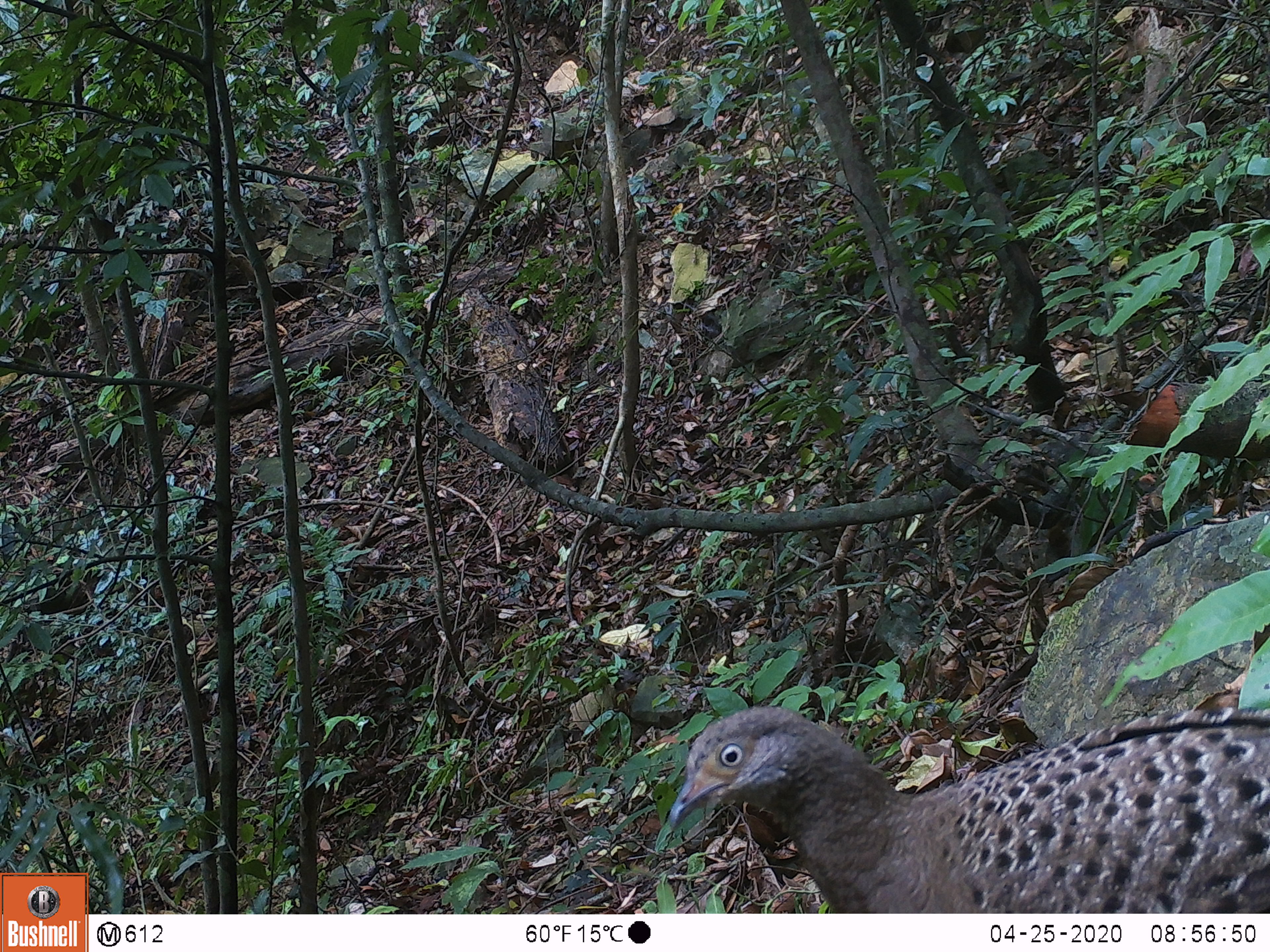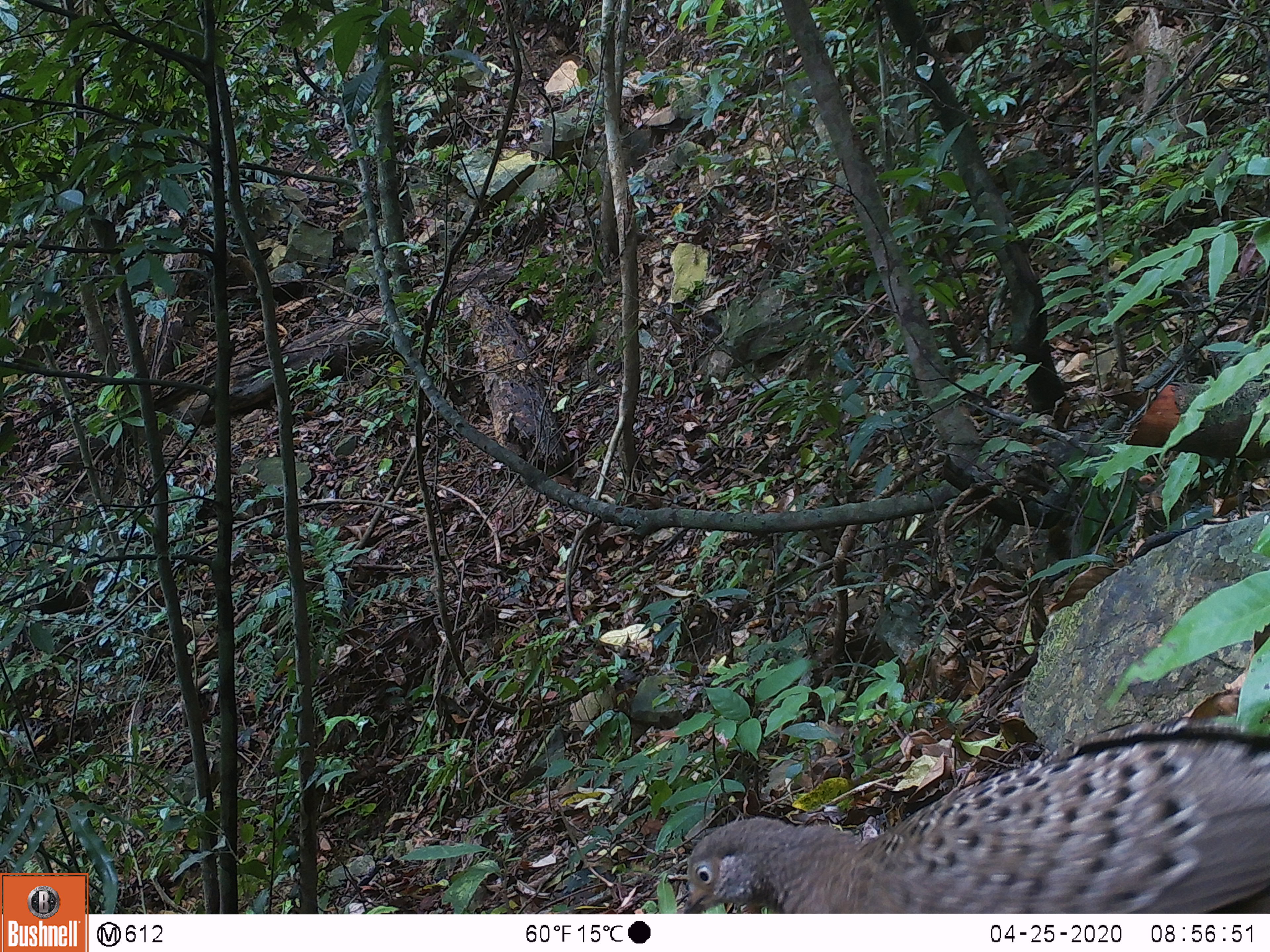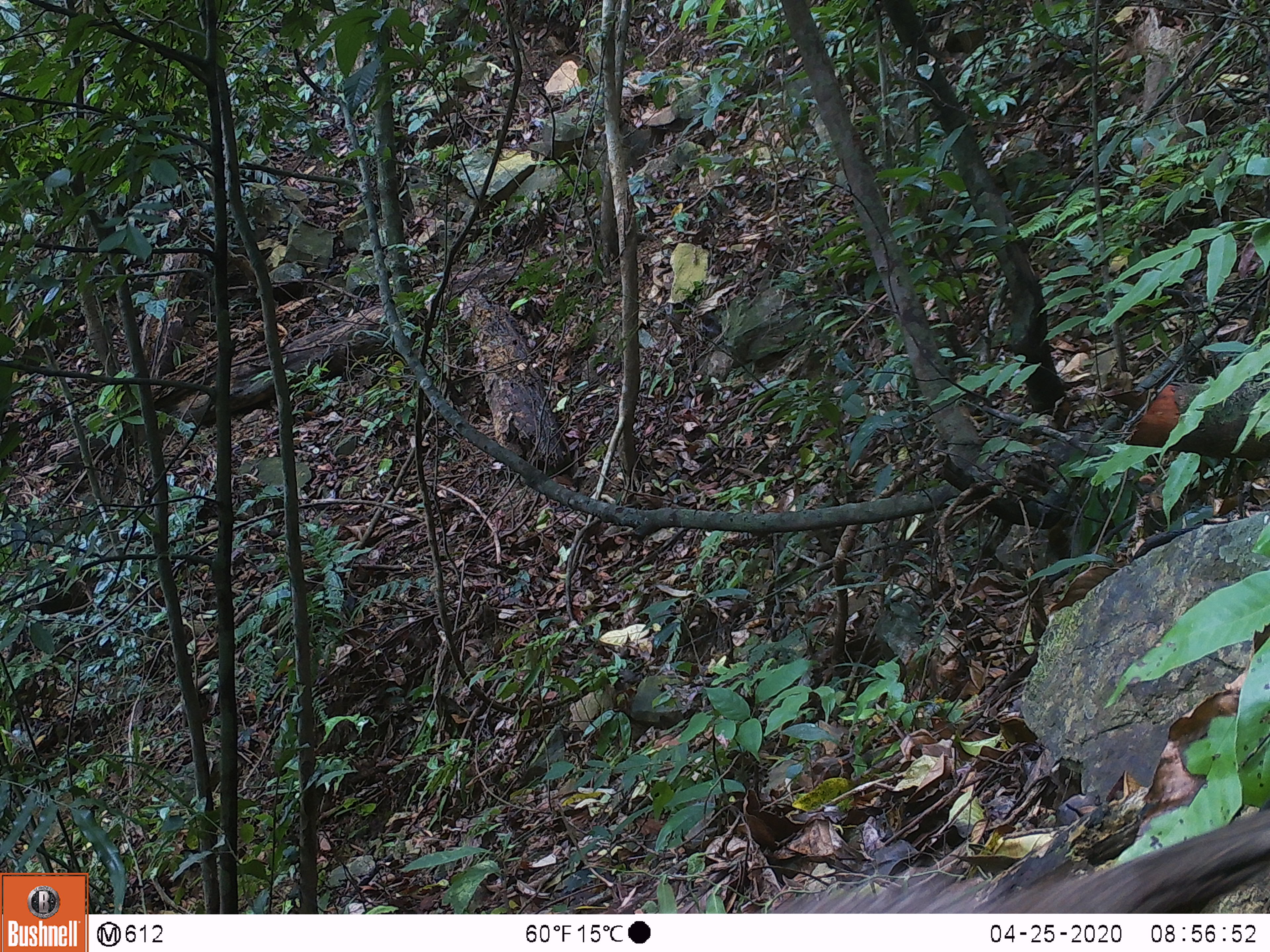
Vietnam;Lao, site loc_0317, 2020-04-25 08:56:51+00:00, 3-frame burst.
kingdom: Animalia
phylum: Chordata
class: Aves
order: Galliformes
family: Phasianidae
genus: Polyplectron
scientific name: Polyplectron bicalcaratum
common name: gray peacock-pheasant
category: grey peacock pheasant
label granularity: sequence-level